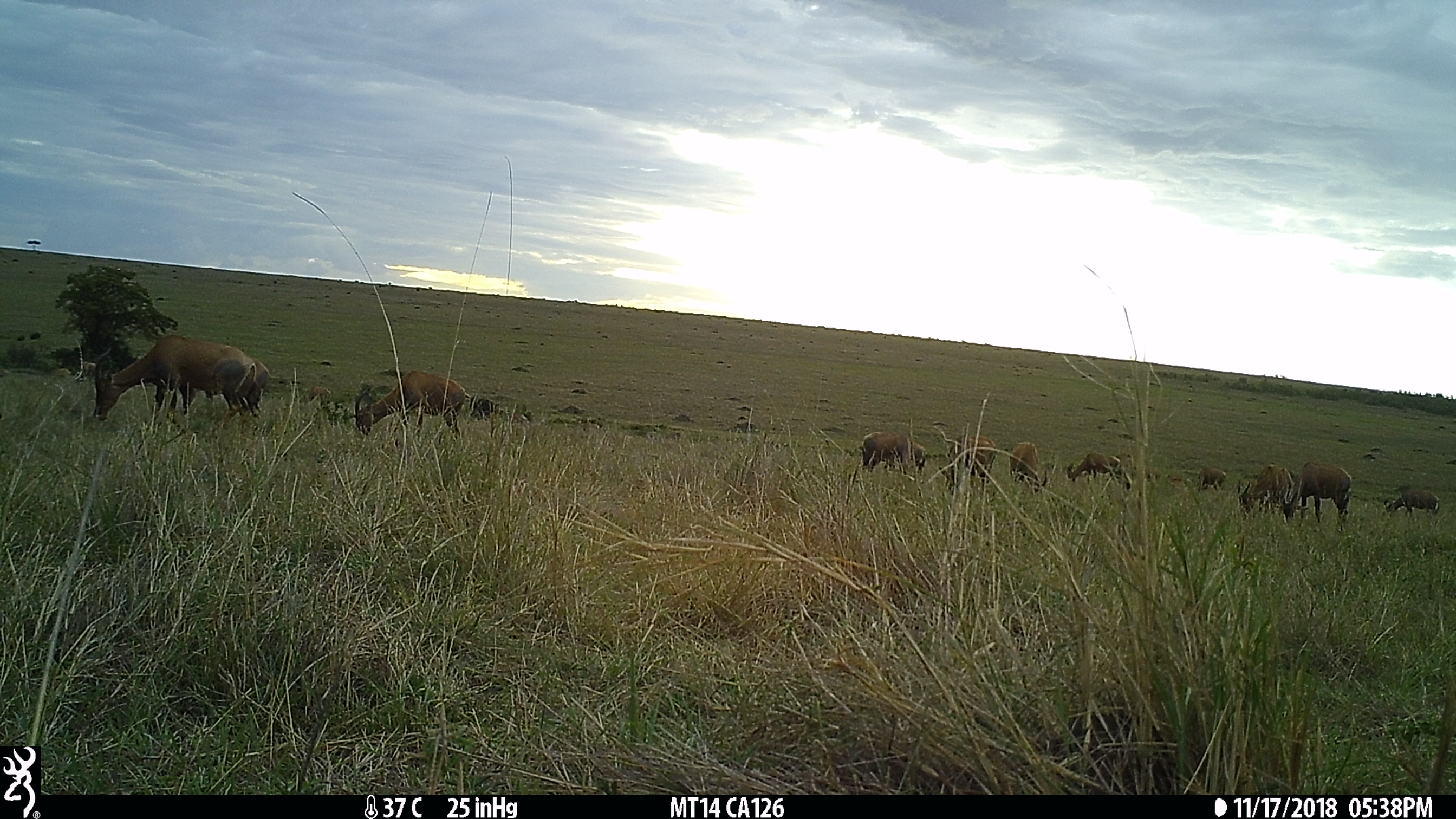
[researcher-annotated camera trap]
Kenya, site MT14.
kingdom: Animalia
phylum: Chordata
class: Mammalia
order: Artiodactyla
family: Bovidae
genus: Damaliscus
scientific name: Damaliscus lunatus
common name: topi